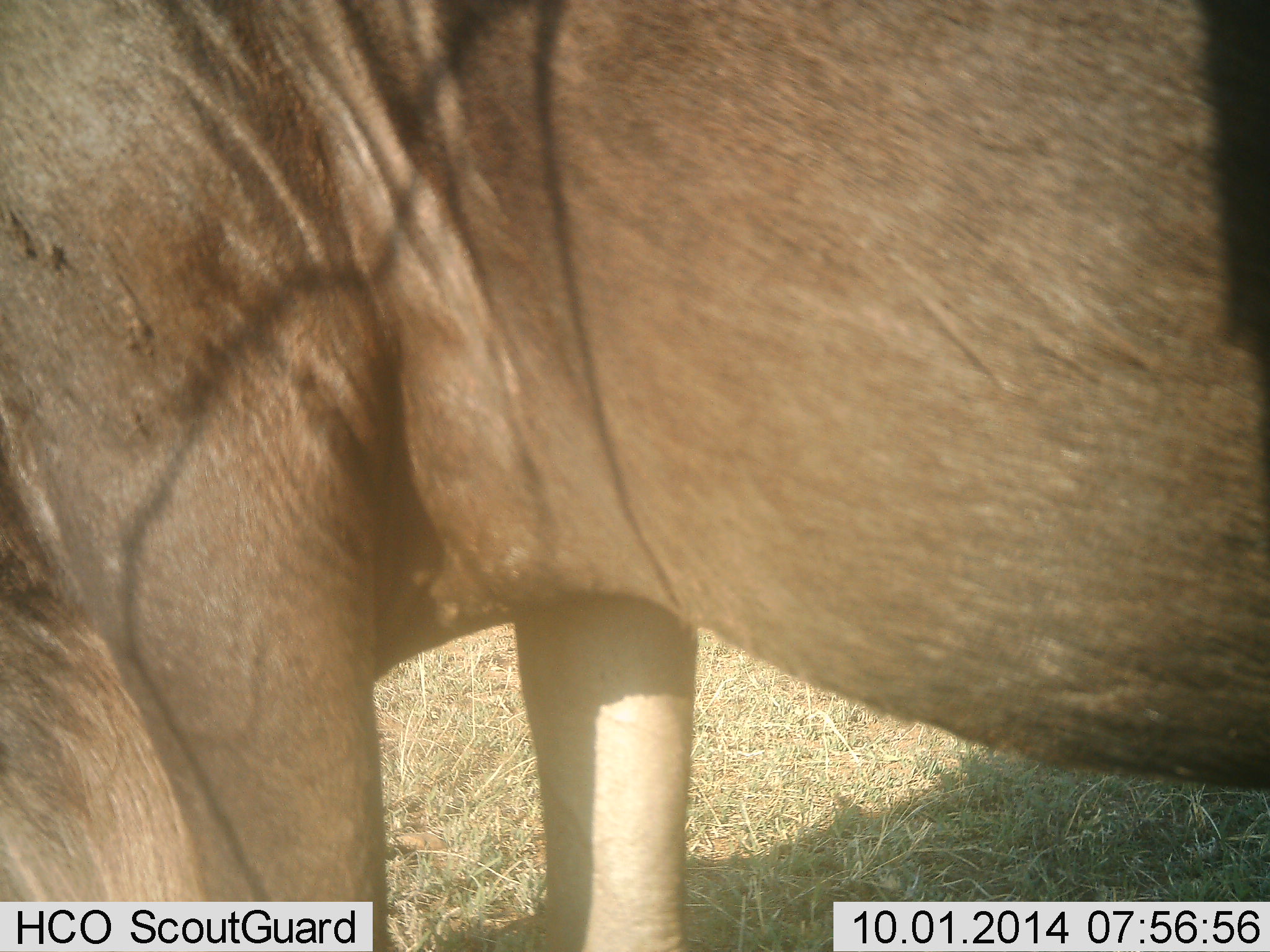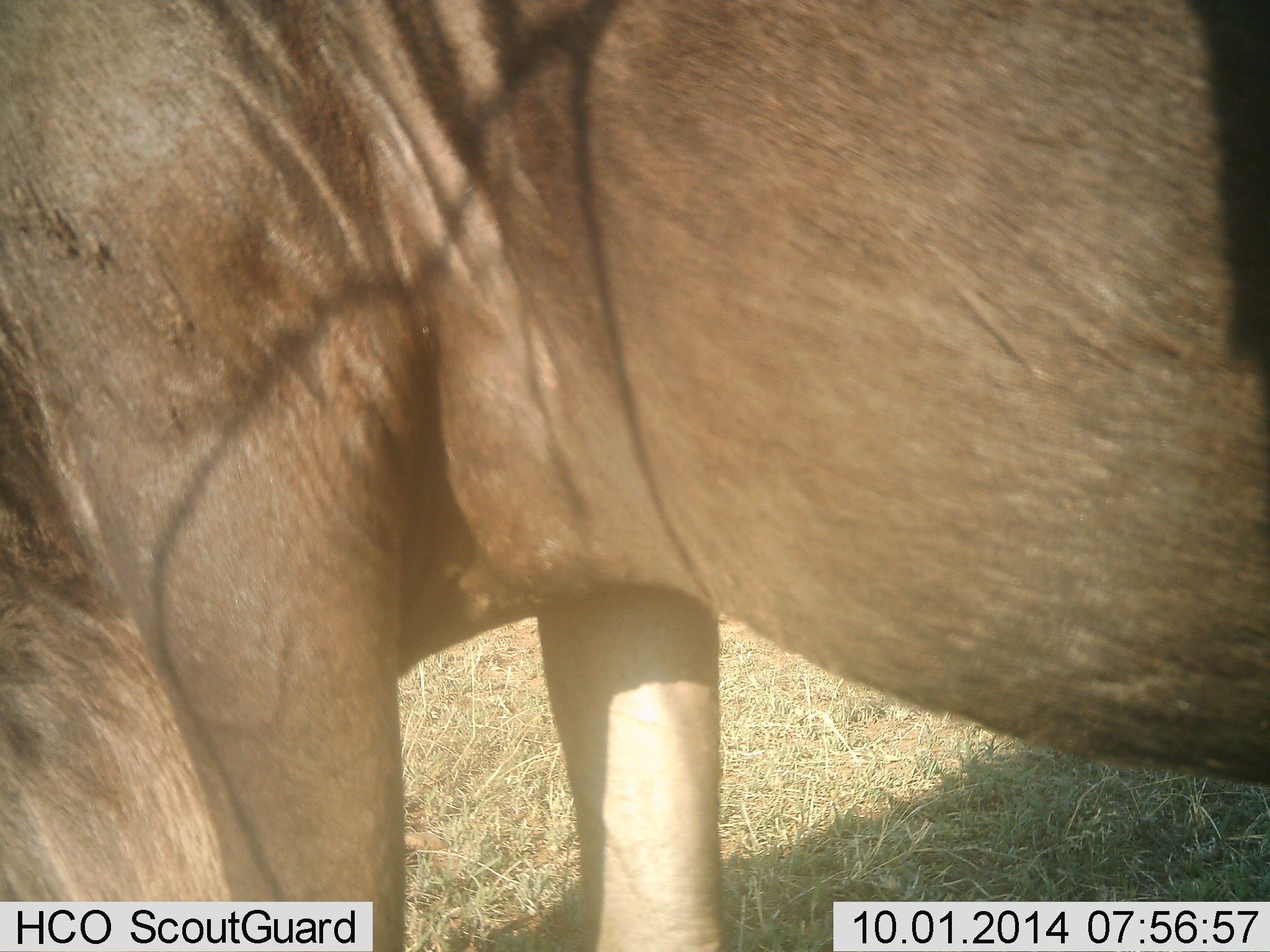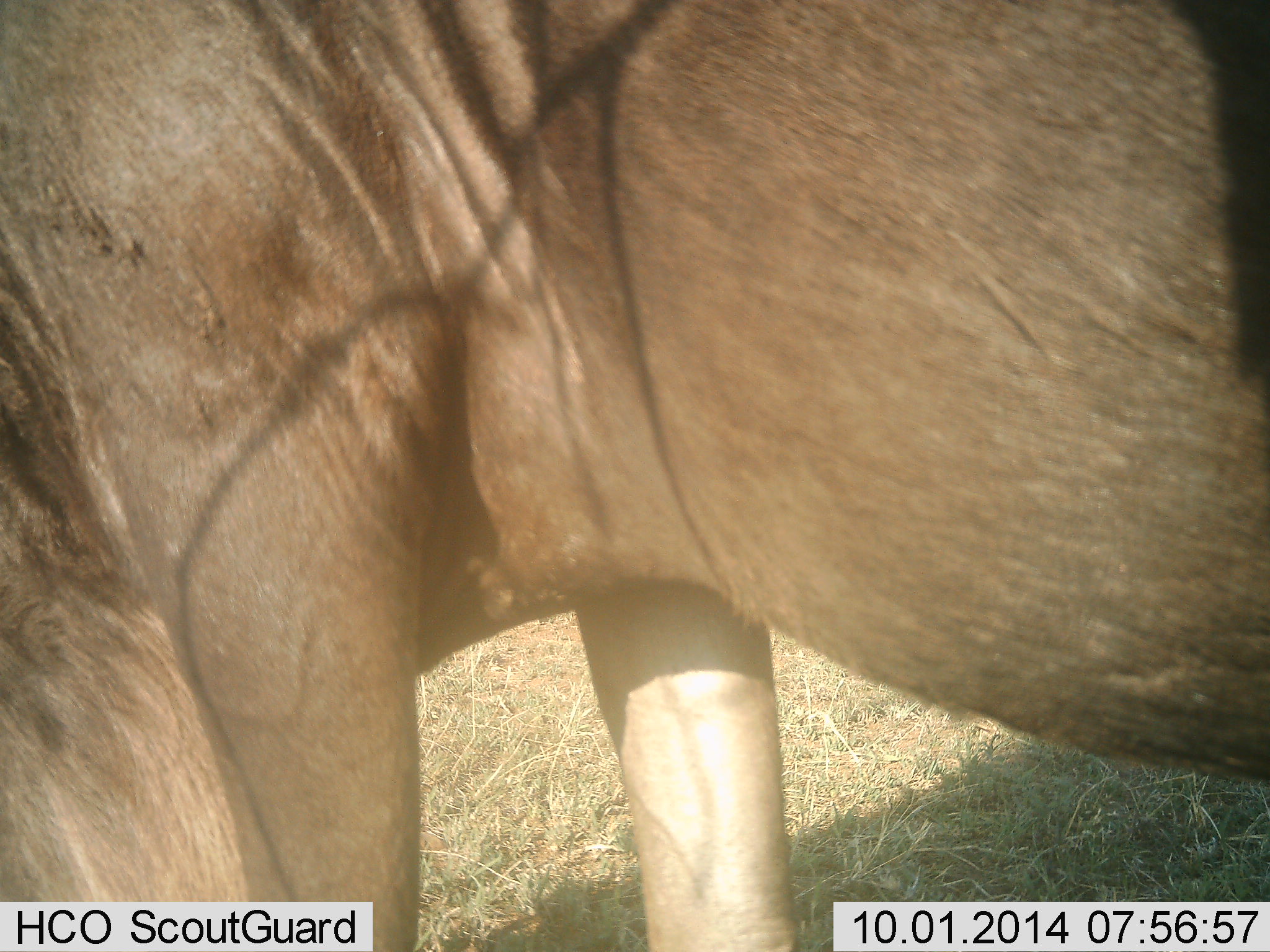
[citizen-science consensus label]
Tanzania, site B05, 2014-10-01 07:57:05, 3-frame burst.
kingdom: Animalia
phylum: Chordata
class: Mammalia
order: Artiodactyla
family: Bovidae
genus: Connochaetes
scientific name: Connochaetes taurinus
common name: blue wildebeest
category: wildebeest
Wildebeest (blue wildebeest) (Connochaetes taurinus), count 1. Behavior (volunteer vote fractions): standing 100%, resting 0%, moving 0%, interacting 10%. Young present (vote fraction): 0%. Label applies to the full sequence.